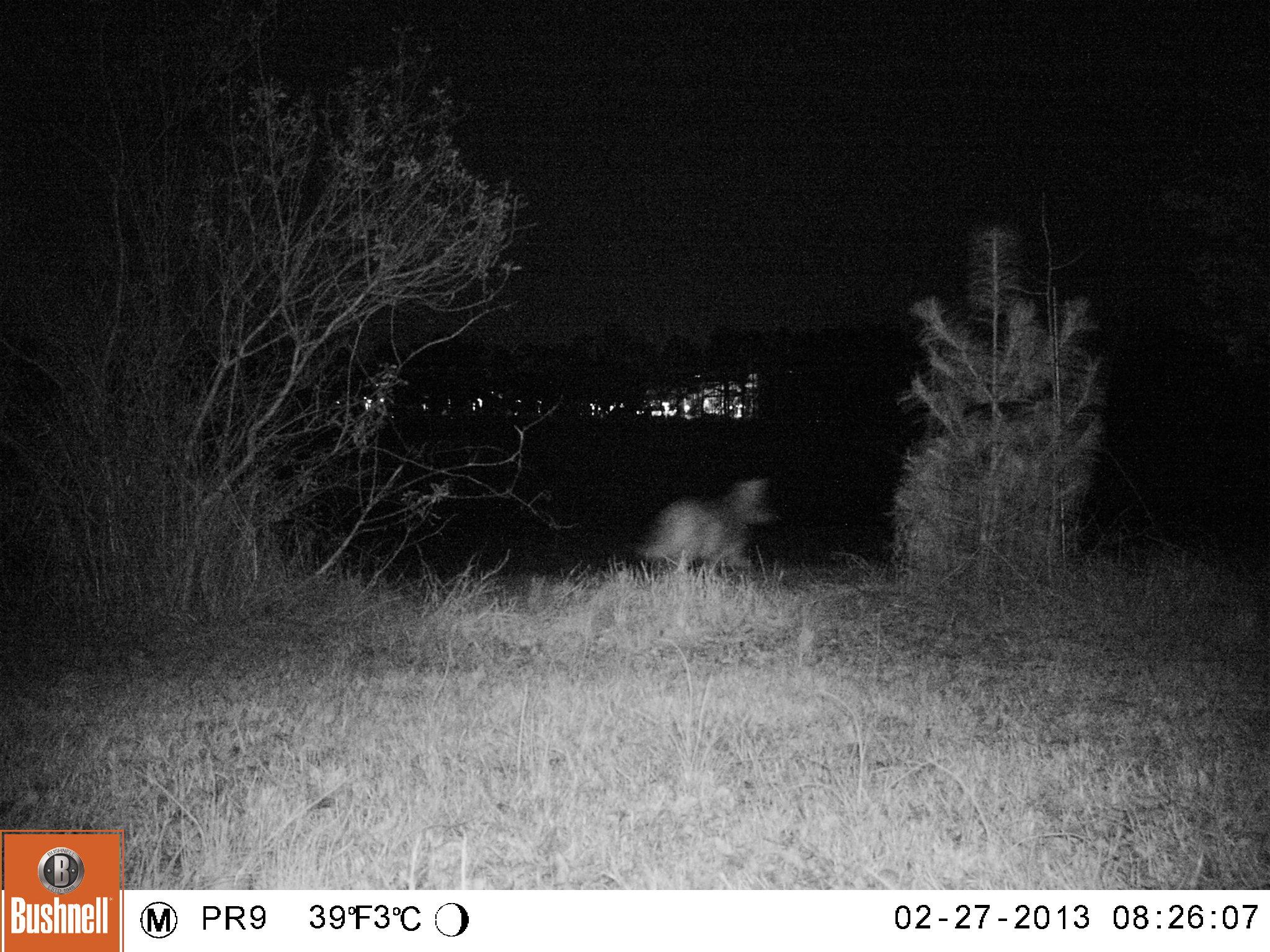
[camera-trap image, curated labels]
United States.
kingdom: Animalia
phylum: Chordata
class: Mammalia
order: Carnivora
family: Canidae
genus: Canis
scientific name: Canis latrans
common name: coyote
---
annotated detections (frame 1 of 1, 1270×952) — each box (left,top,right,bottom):
Coyote: (634,479,781,576)